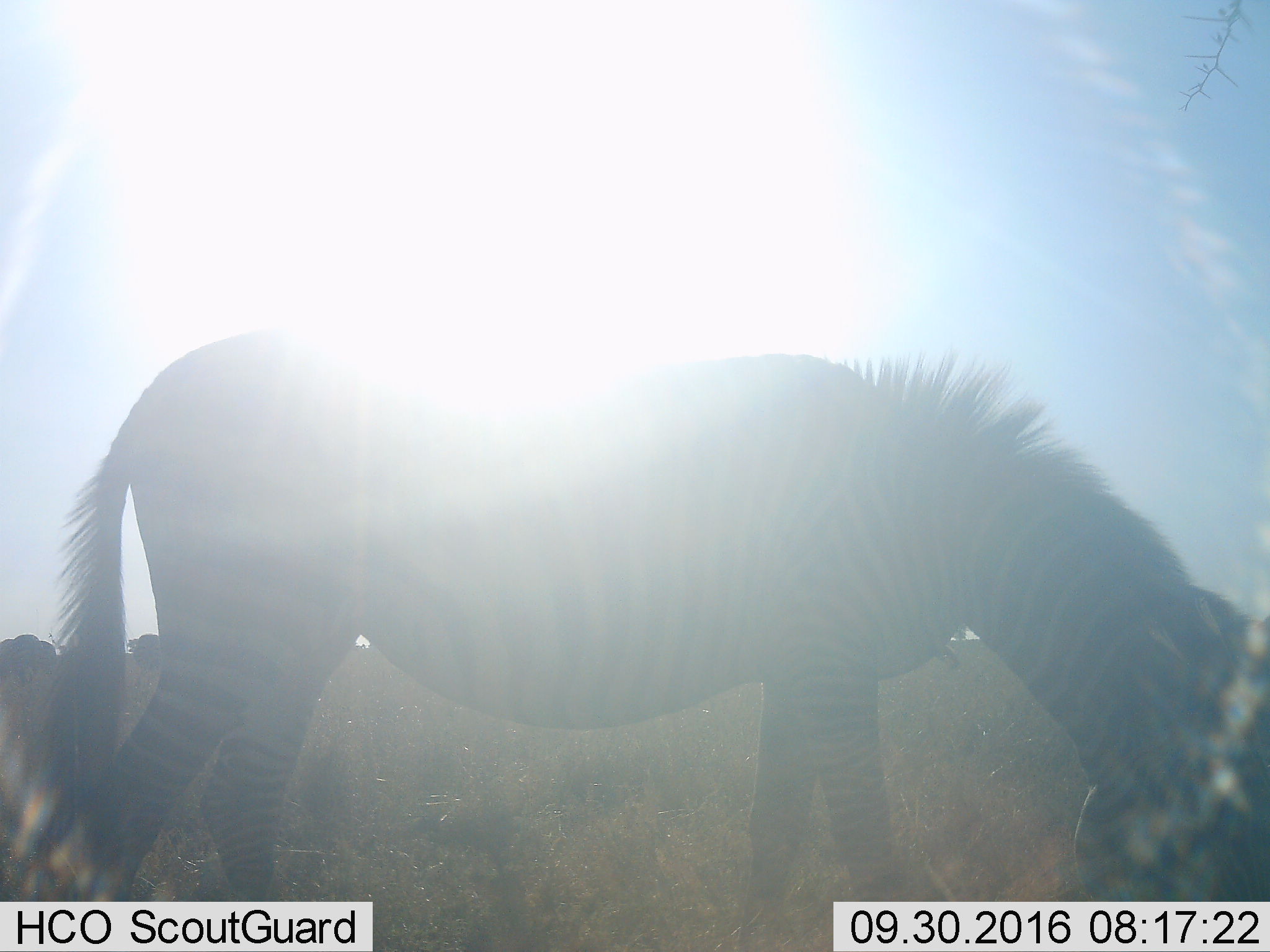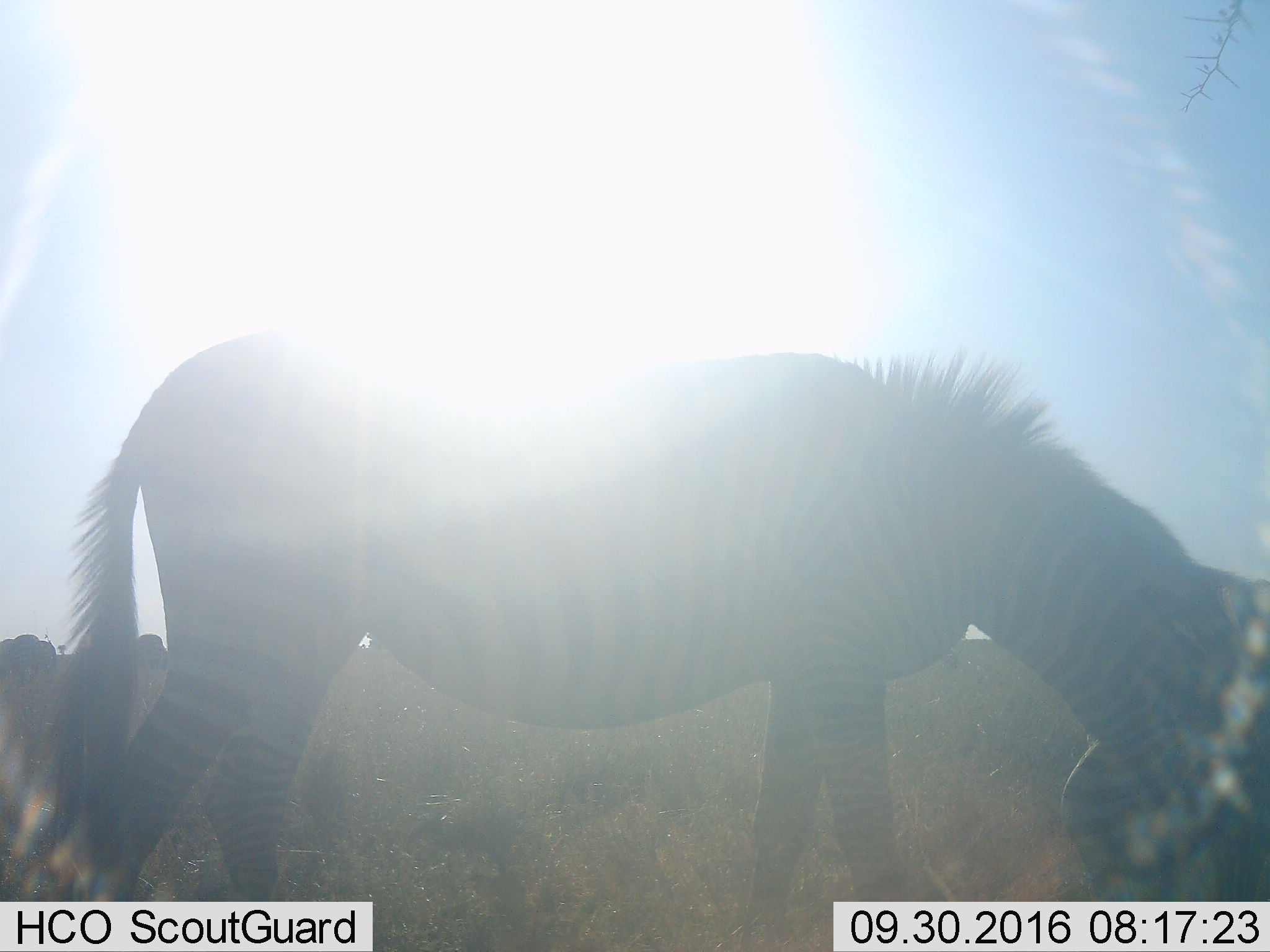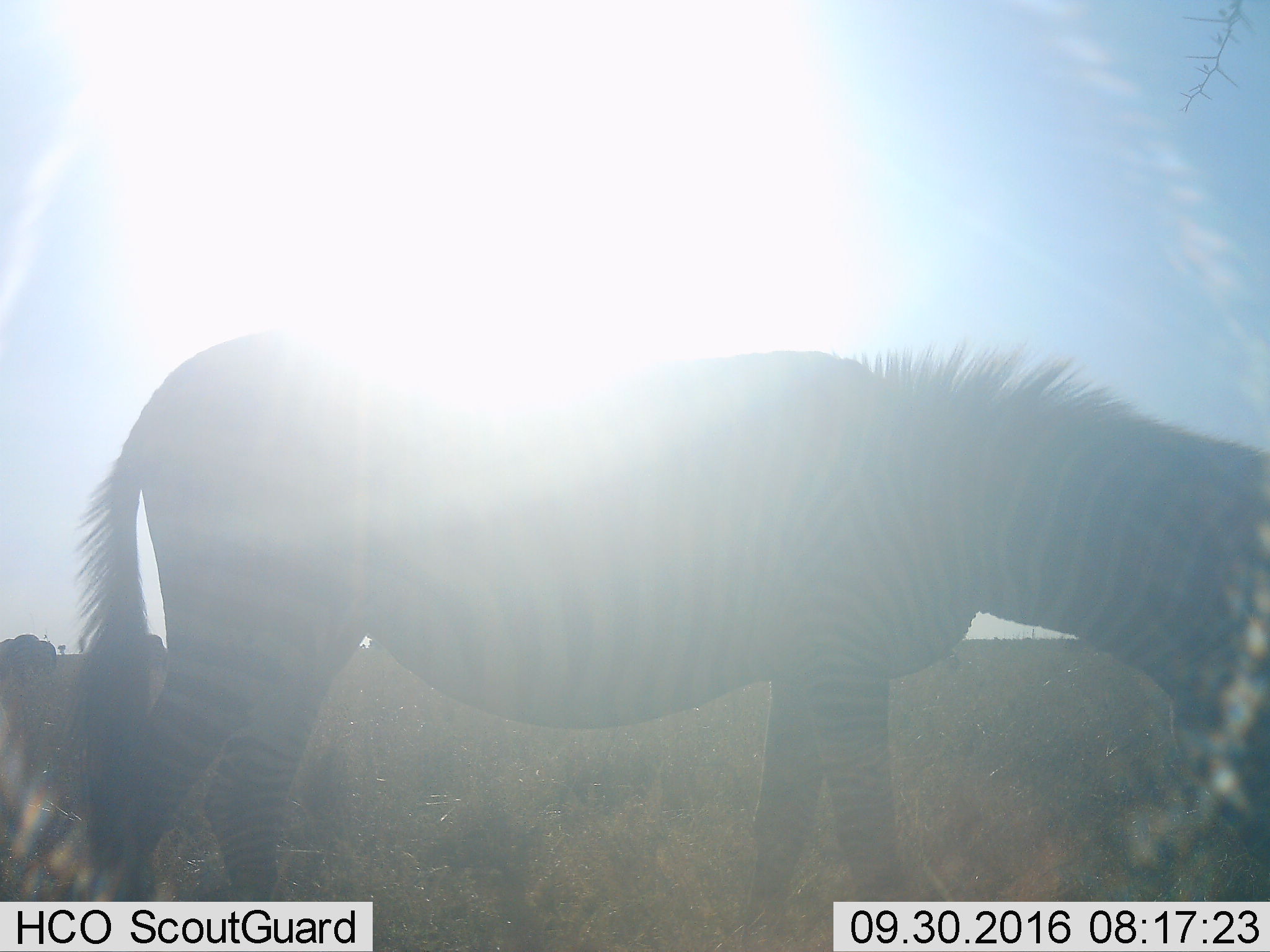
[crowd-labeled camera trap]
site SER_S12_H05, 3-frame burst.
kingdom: Animalia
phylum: Chordata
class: Mammalia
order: Perissodactyla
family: Equidae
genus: Equus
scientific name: Equus quagga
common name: plains zebra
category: zebraplains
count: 1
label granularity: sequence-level